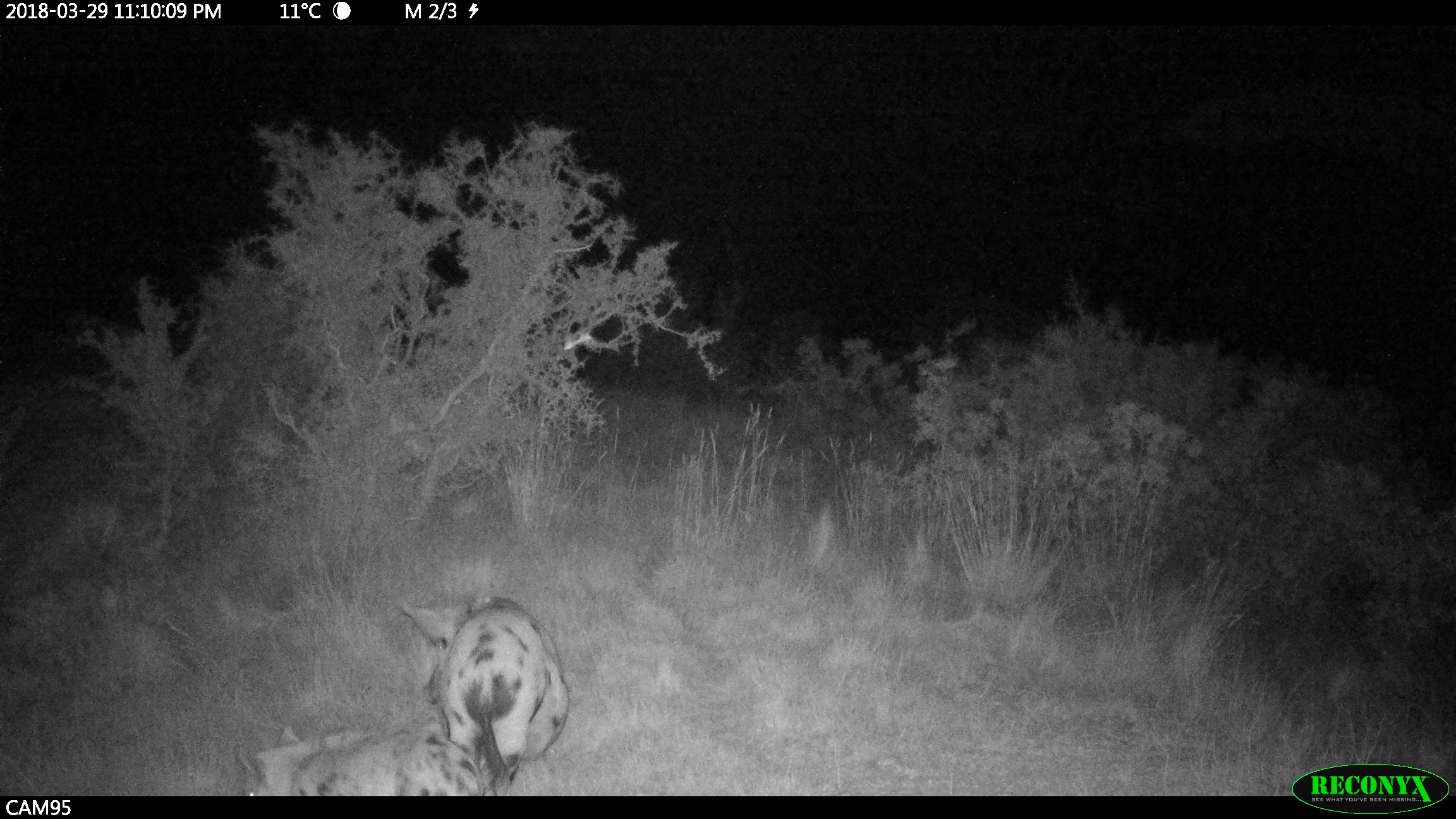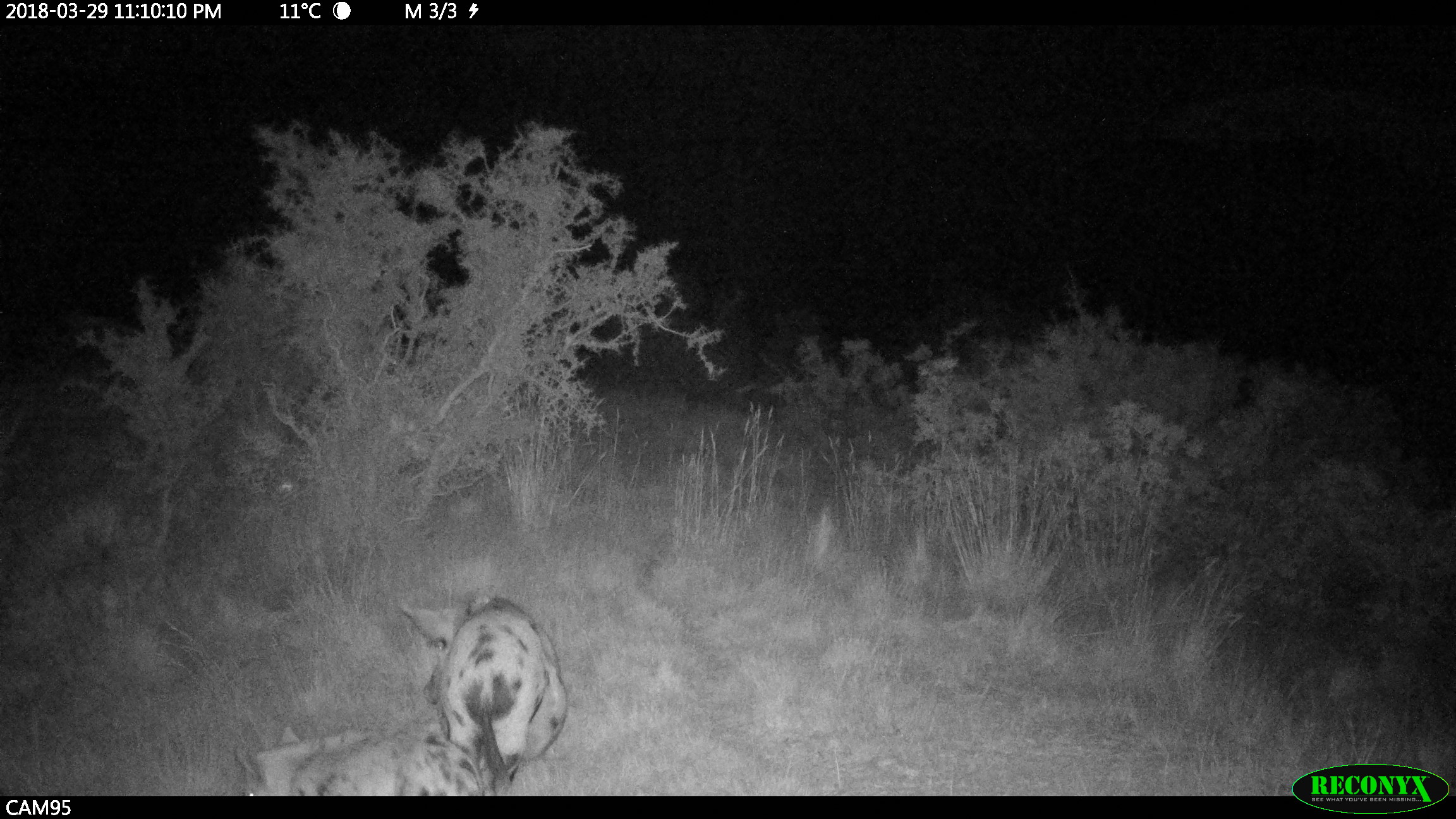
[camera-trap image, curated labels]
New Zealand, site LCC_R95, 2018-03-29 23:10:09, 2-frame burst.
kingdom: Animalia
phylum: Chordata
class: Mammalia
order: Artiodactyla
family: Suidae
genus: Sus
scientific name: Sus scrofa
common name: pig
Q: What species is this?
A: Pig (Sus scrofa).